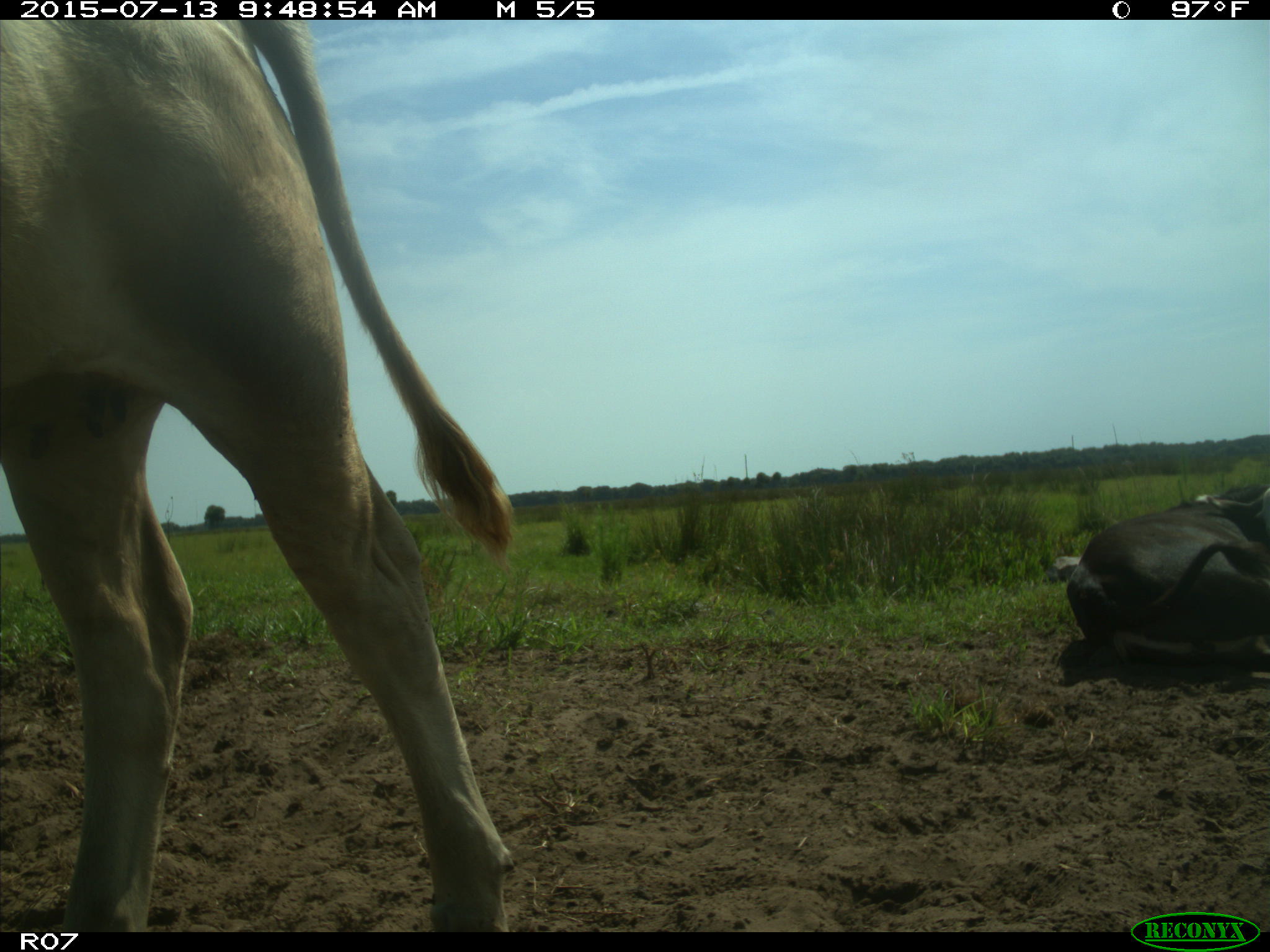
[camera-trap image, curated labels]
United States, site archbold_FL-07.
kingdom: Animalia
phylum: Chordata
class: Mammalia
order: Artiodactyla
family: Bovidae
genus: Bos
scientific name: Bos taurus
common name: domestic cow